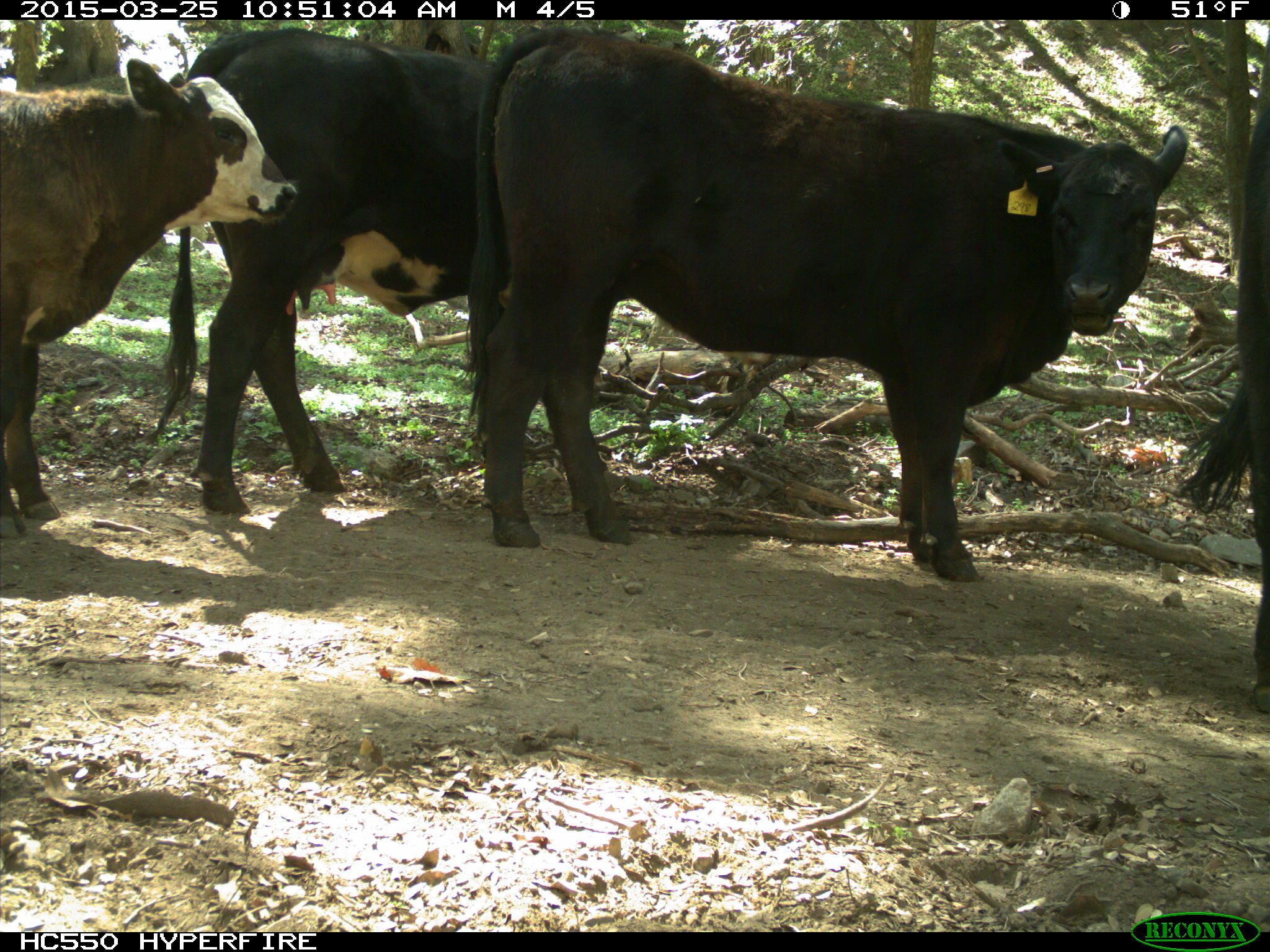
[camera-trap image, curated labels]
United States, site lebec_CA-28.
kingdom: Animalia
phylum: Chordata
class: Mammalia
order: Artiodactyla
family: Bovidae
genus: Bos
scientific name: Bos taurus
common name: domestic cow